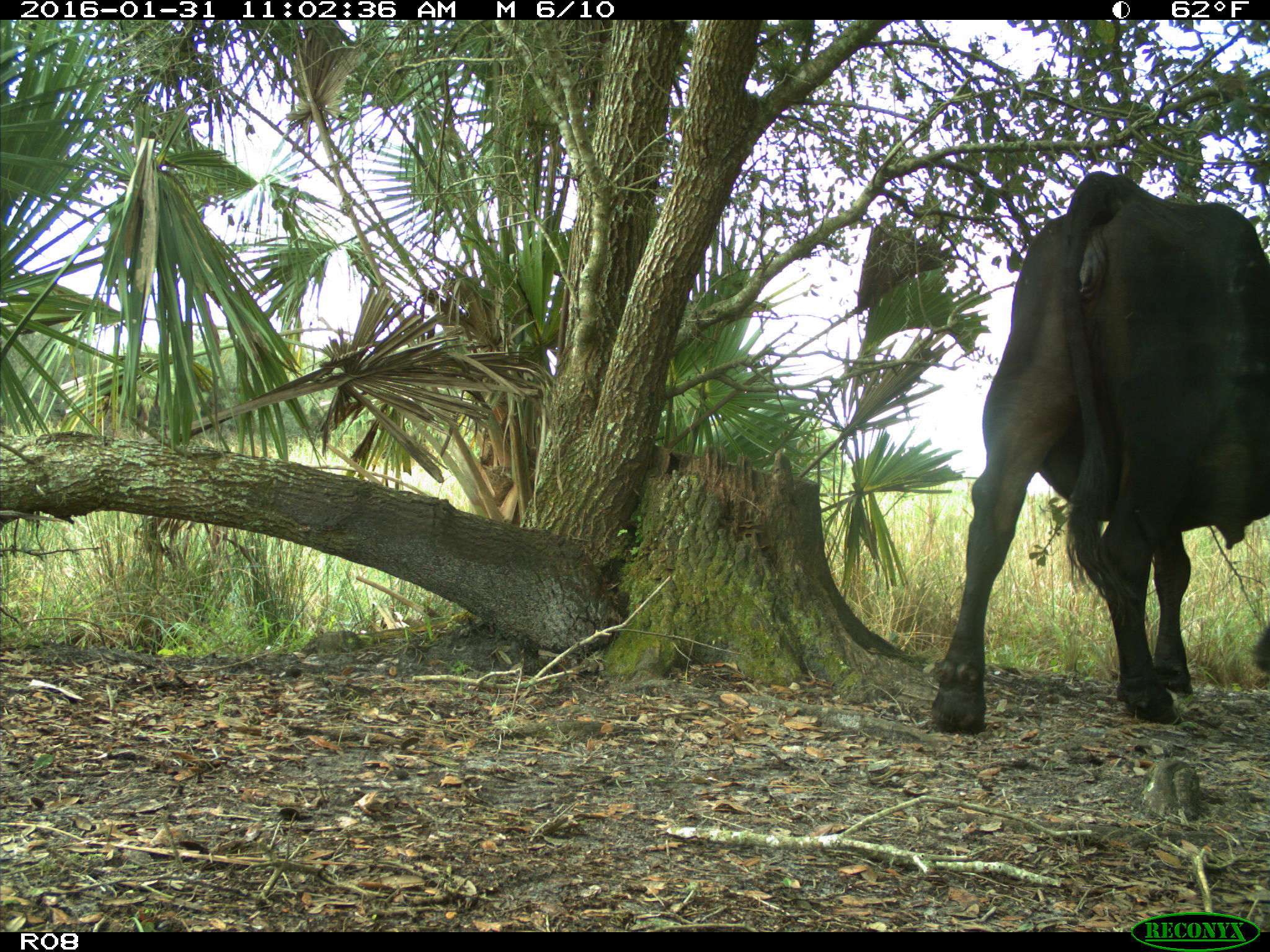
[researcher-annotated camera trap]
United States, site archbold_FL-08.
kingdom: Animalia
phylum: Chordata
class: Mammalia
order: Artiodactyla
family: Bovidae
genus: Bos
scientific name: Bos taurus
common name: domestic cow